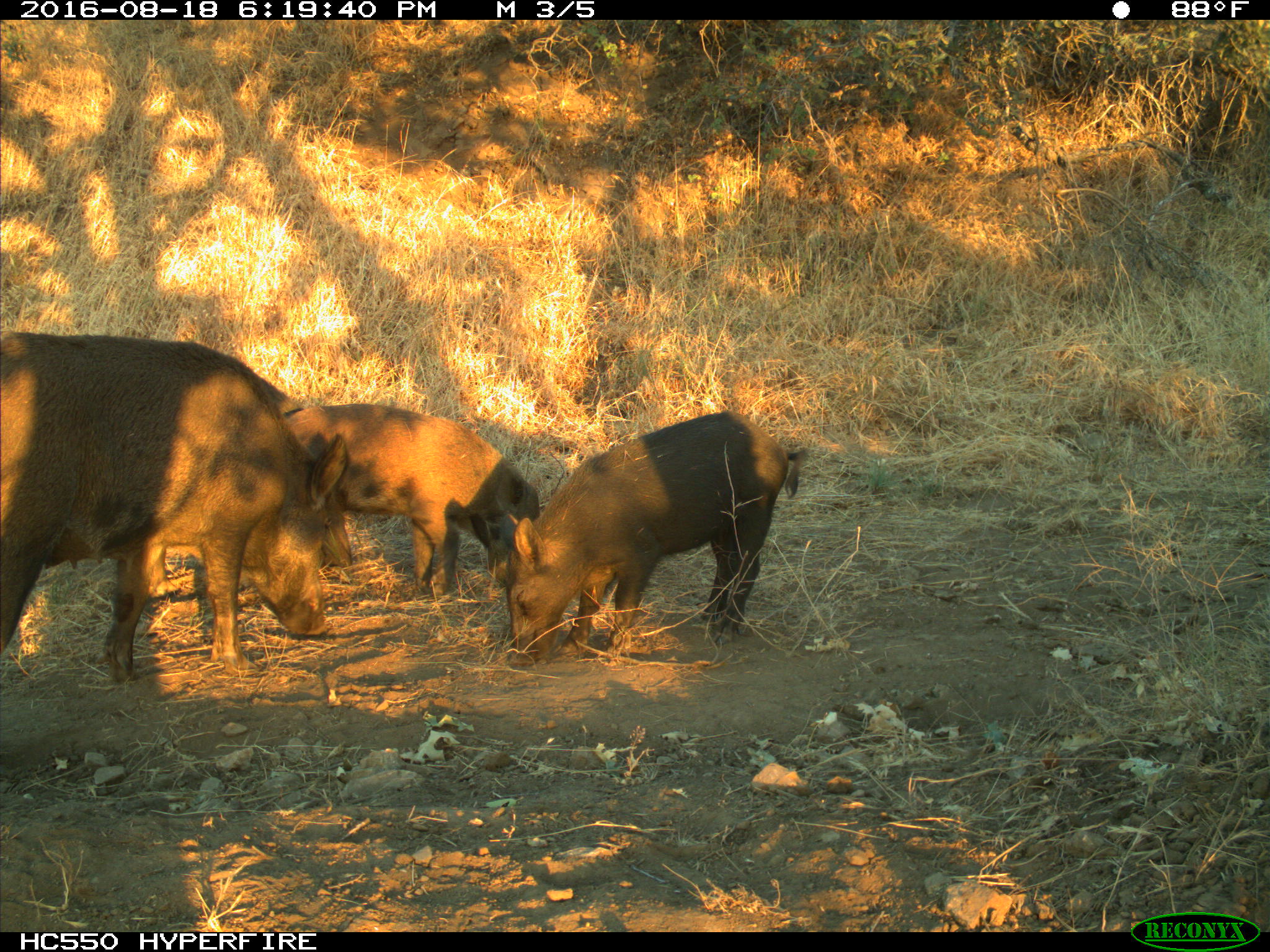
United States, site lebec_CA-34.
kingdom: Animalia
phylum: Chordata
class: Mammalia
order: Artiodactyla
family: Suidae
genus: Sus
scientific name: Sus scrofa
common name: wild boar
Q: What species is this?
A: Sus scrofa (wild boar).